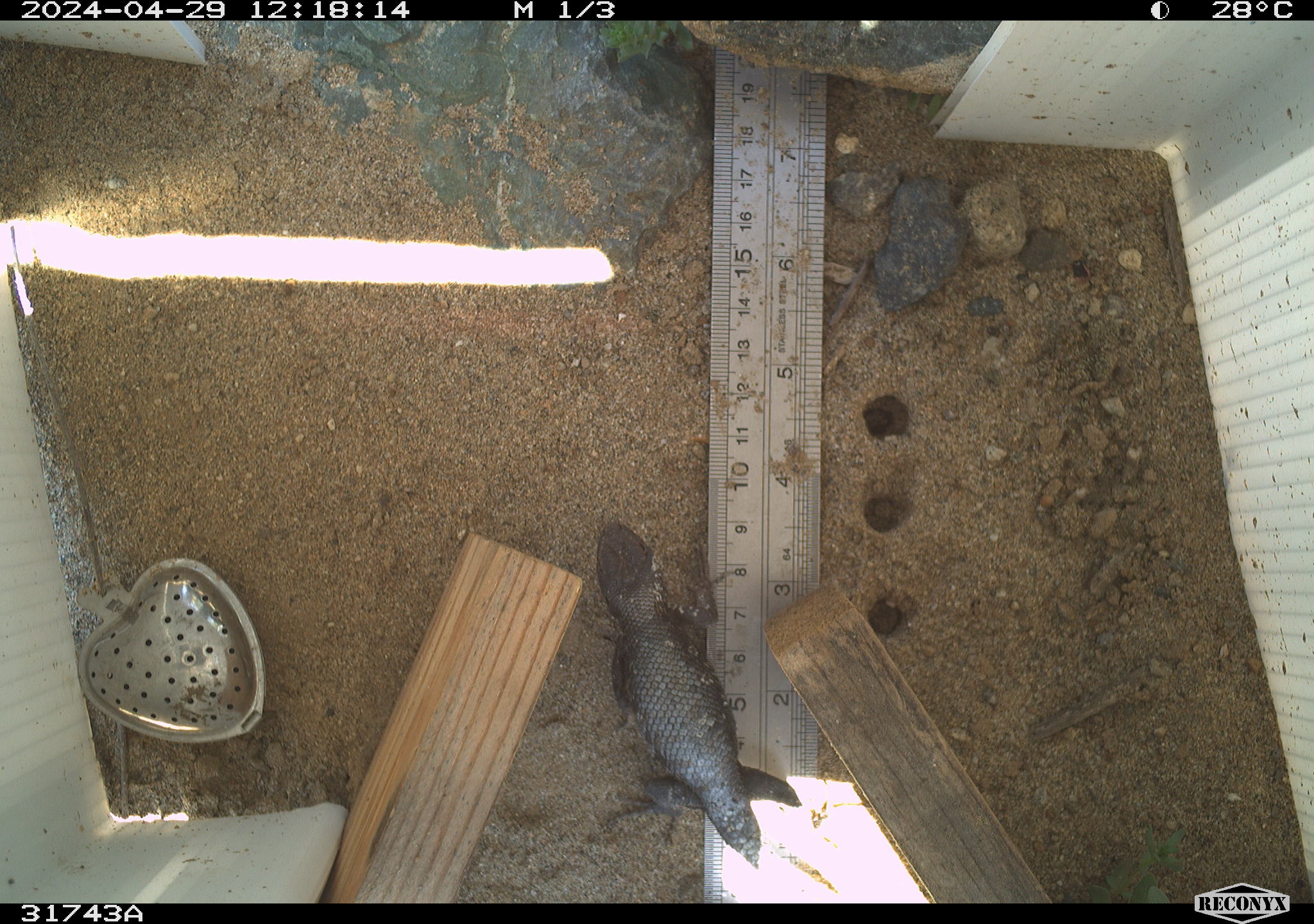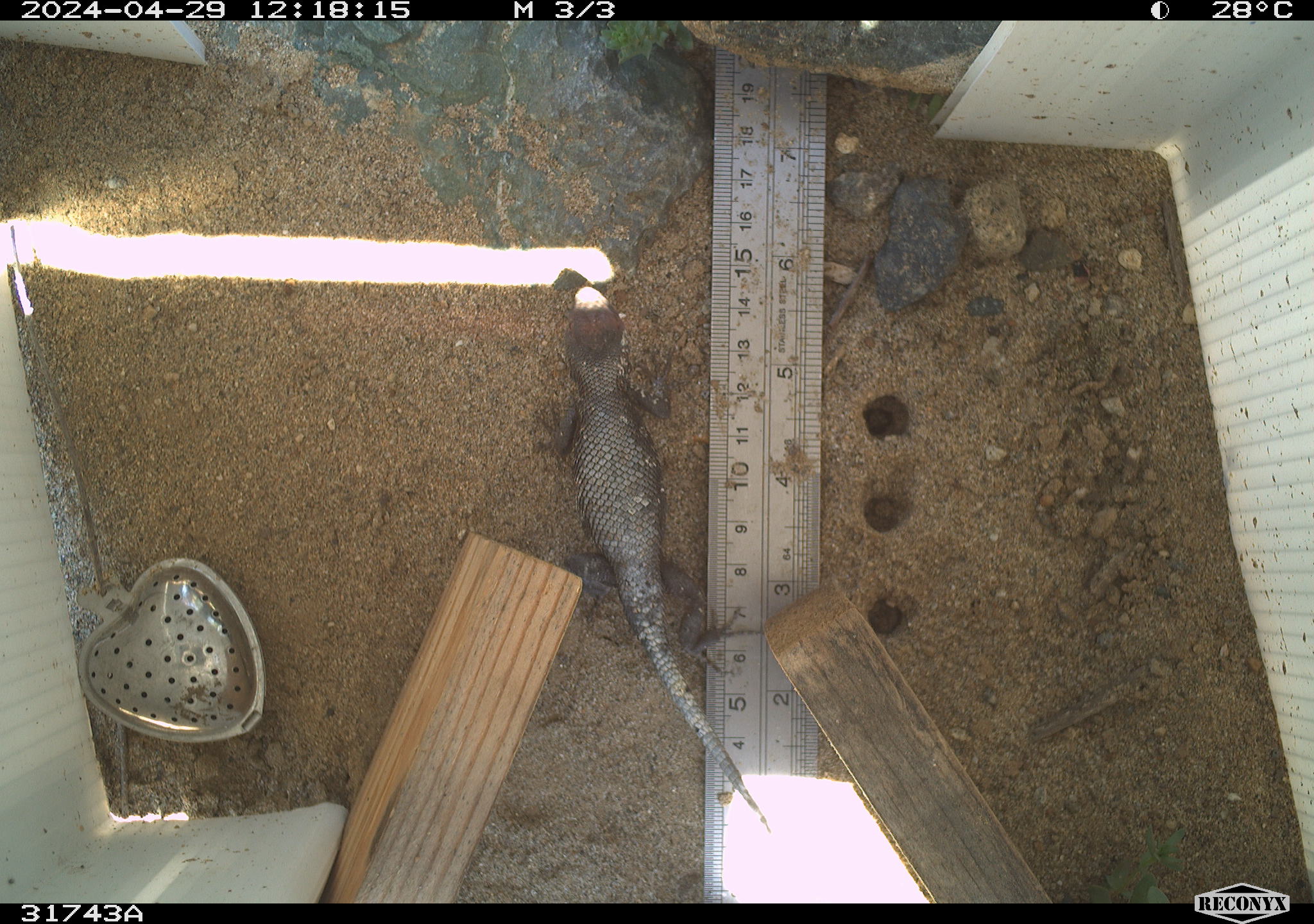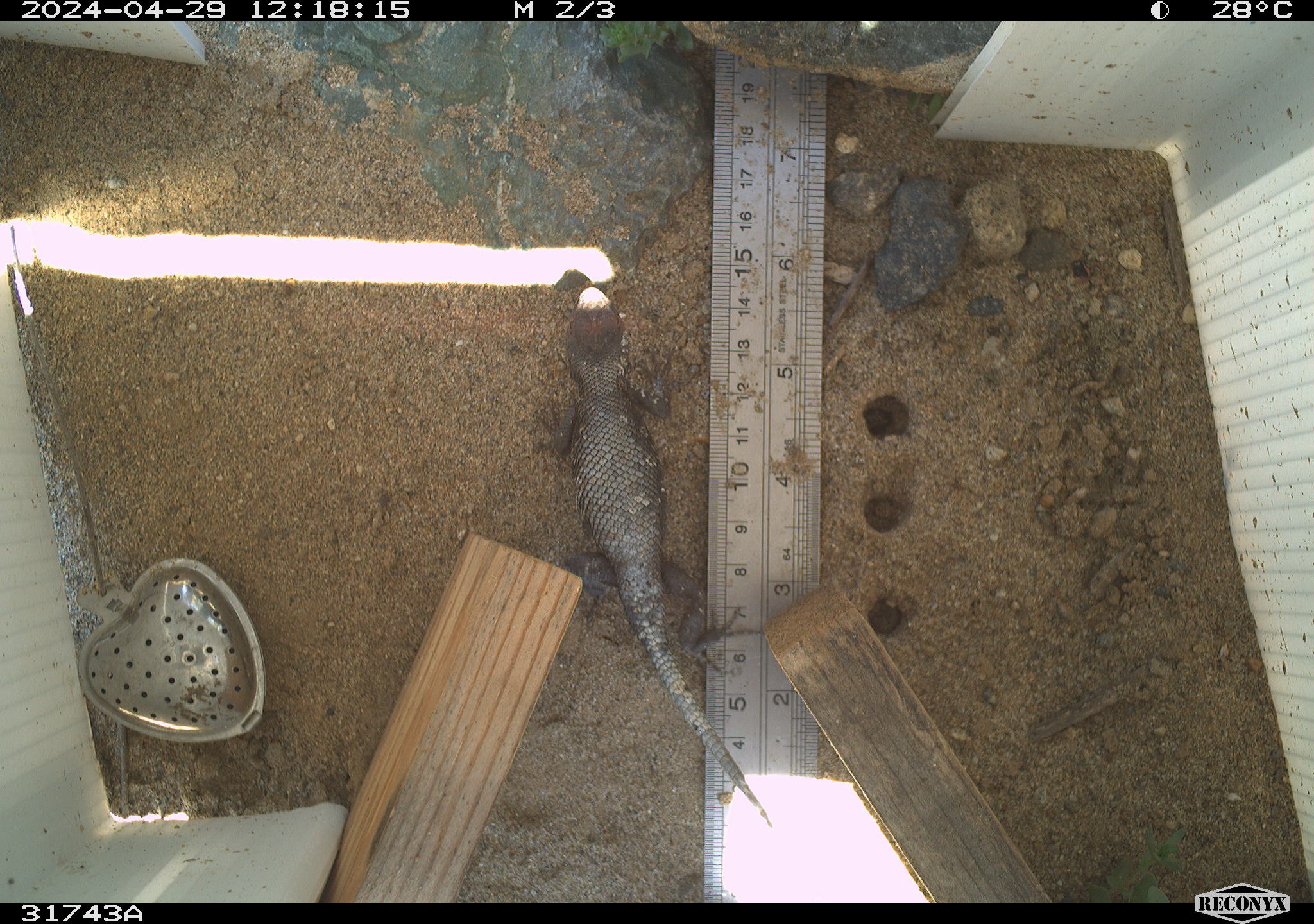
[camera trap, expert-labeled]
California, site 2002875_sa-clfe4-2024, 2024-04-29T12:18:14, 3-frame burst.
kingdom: Animalia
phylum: Chordata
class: Reptilia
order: Squamata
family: Phrynosomatidae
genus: Sceloporus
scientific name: Sceloporus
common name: spiny lizards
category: sceloporus species